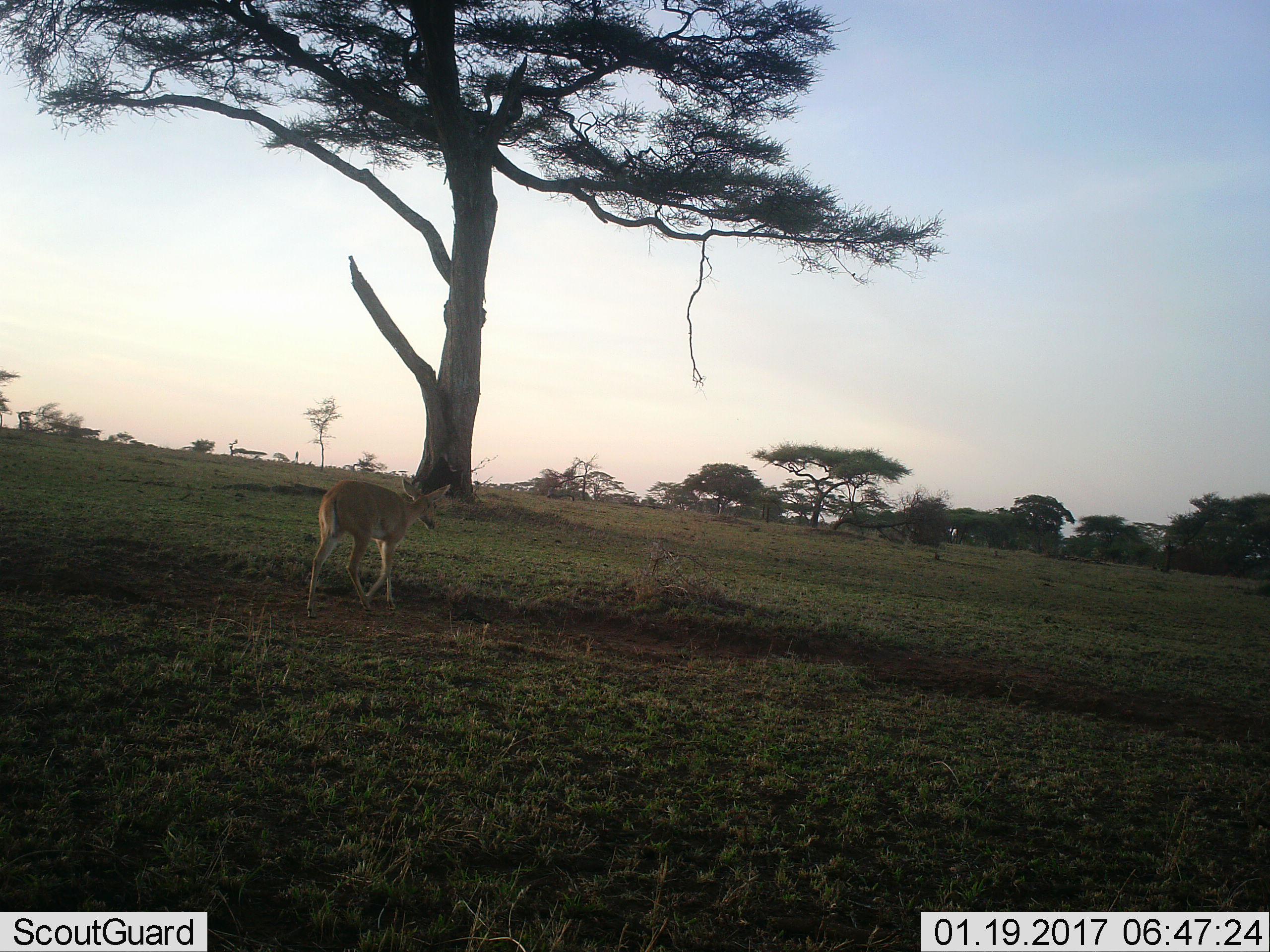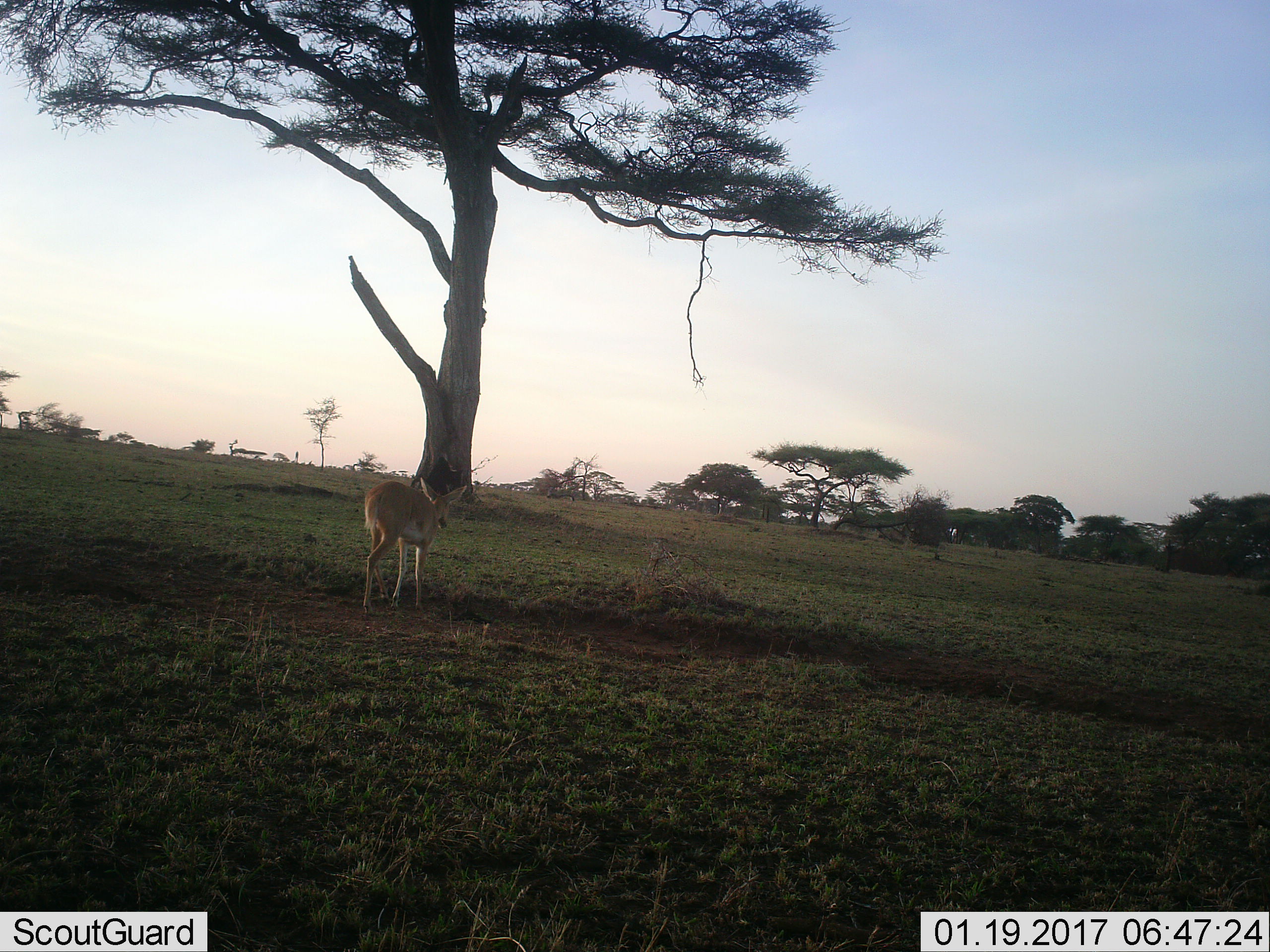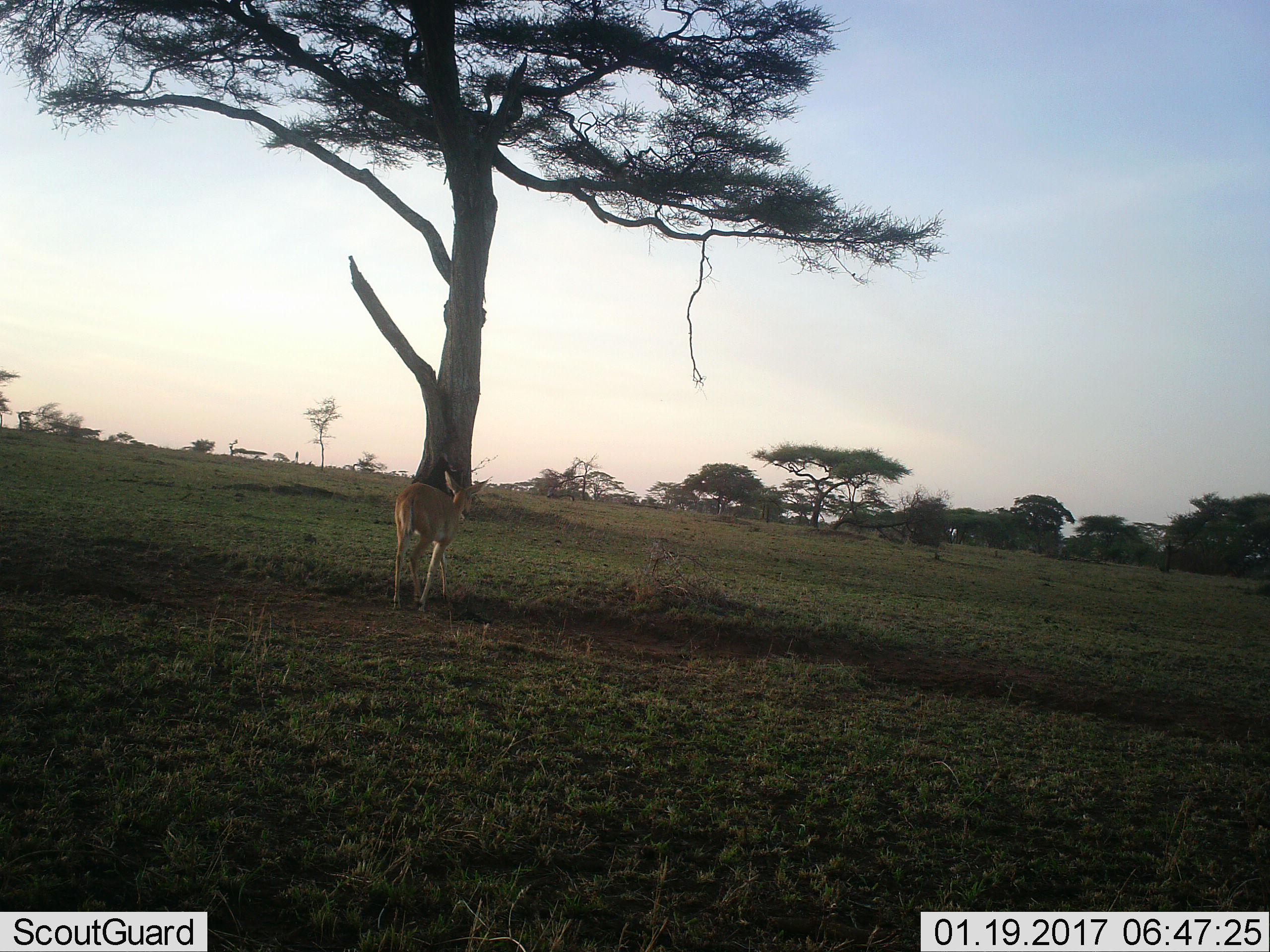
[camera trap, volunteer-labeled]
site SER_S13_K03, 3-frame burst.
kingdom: Animalia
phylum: Chordata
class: Mammalia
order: Artiodactyla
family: Bovidae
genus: Redunca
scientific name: Redunca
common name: reedbuck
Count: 1.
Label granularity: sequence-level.